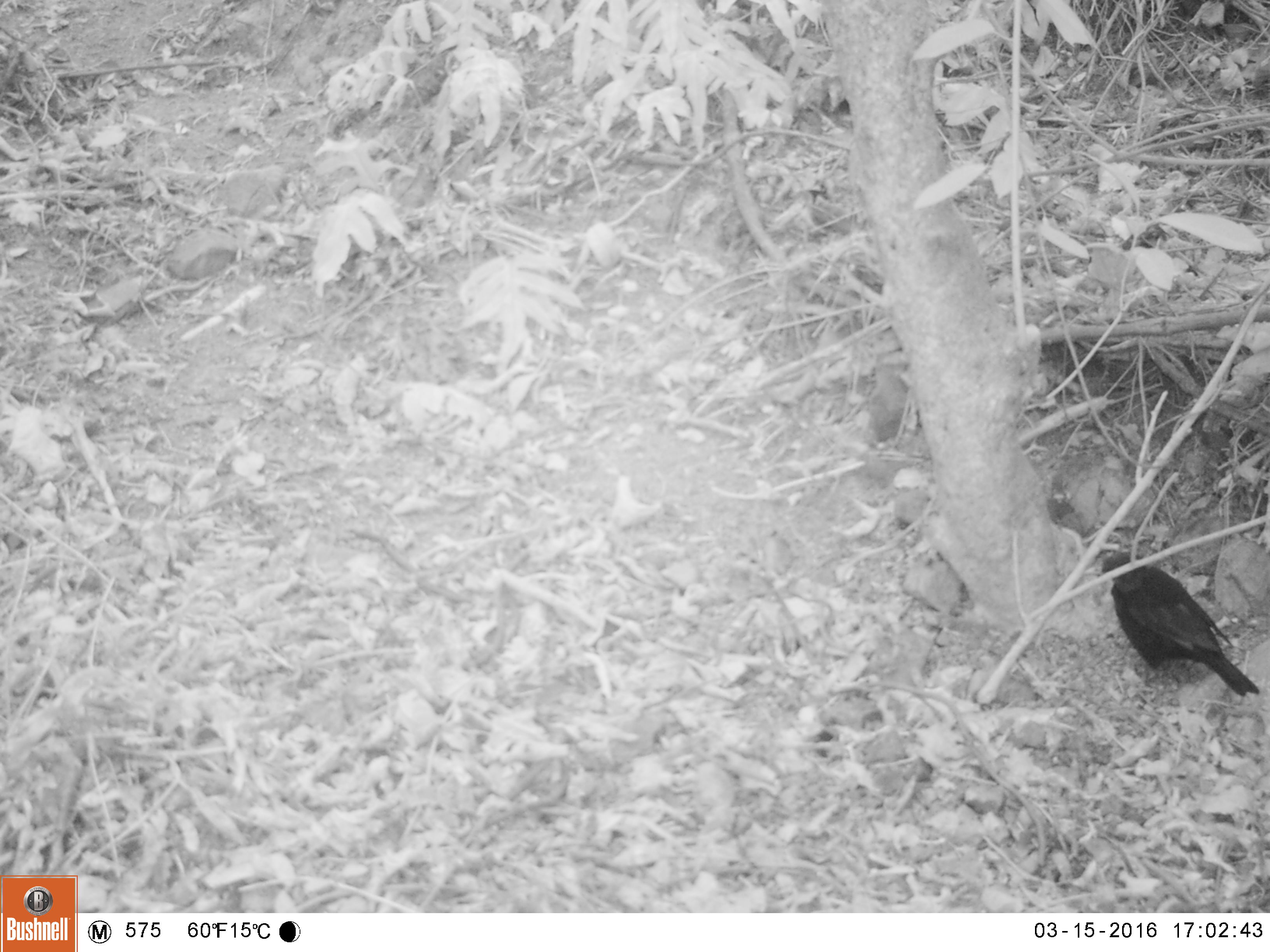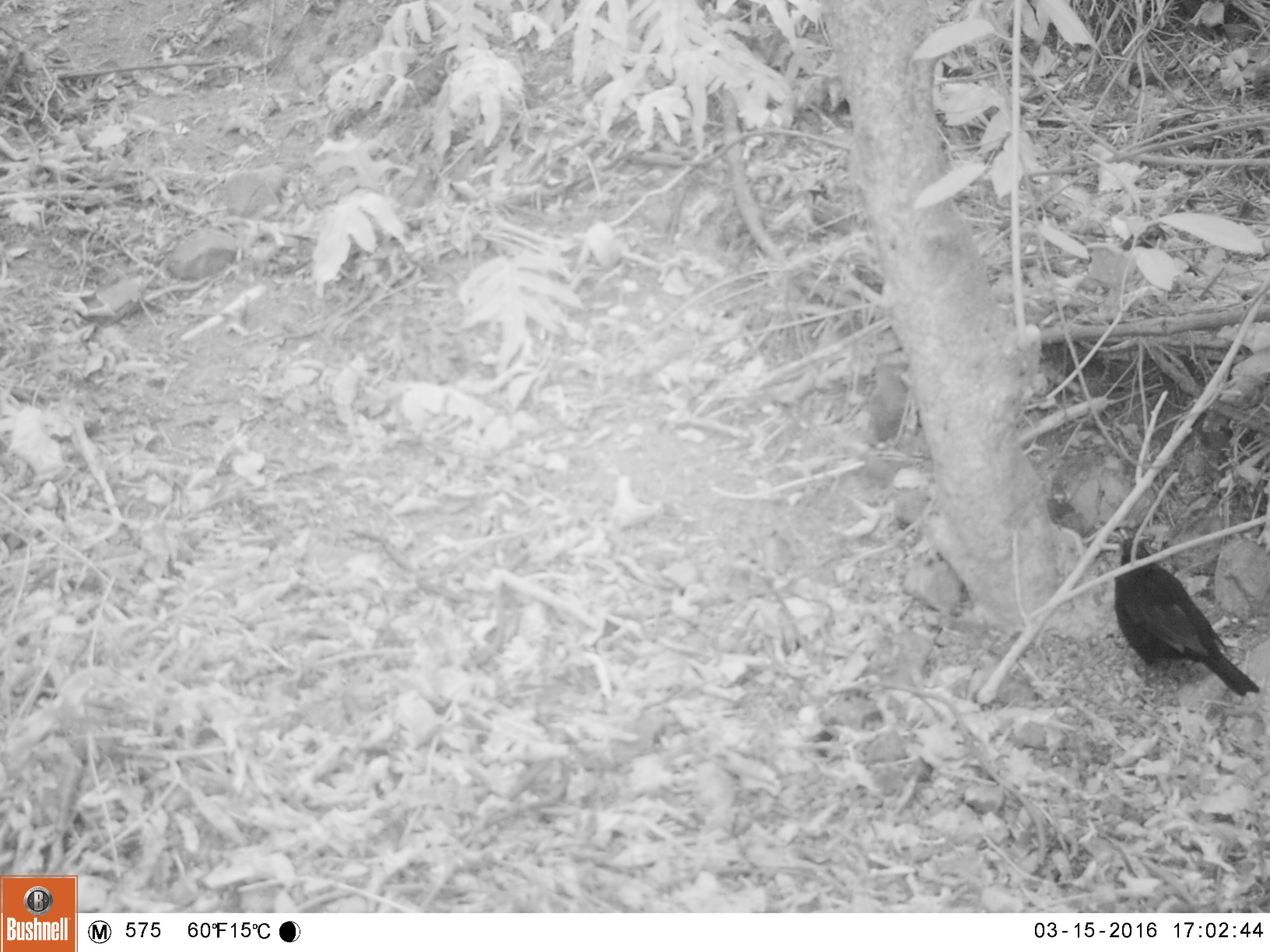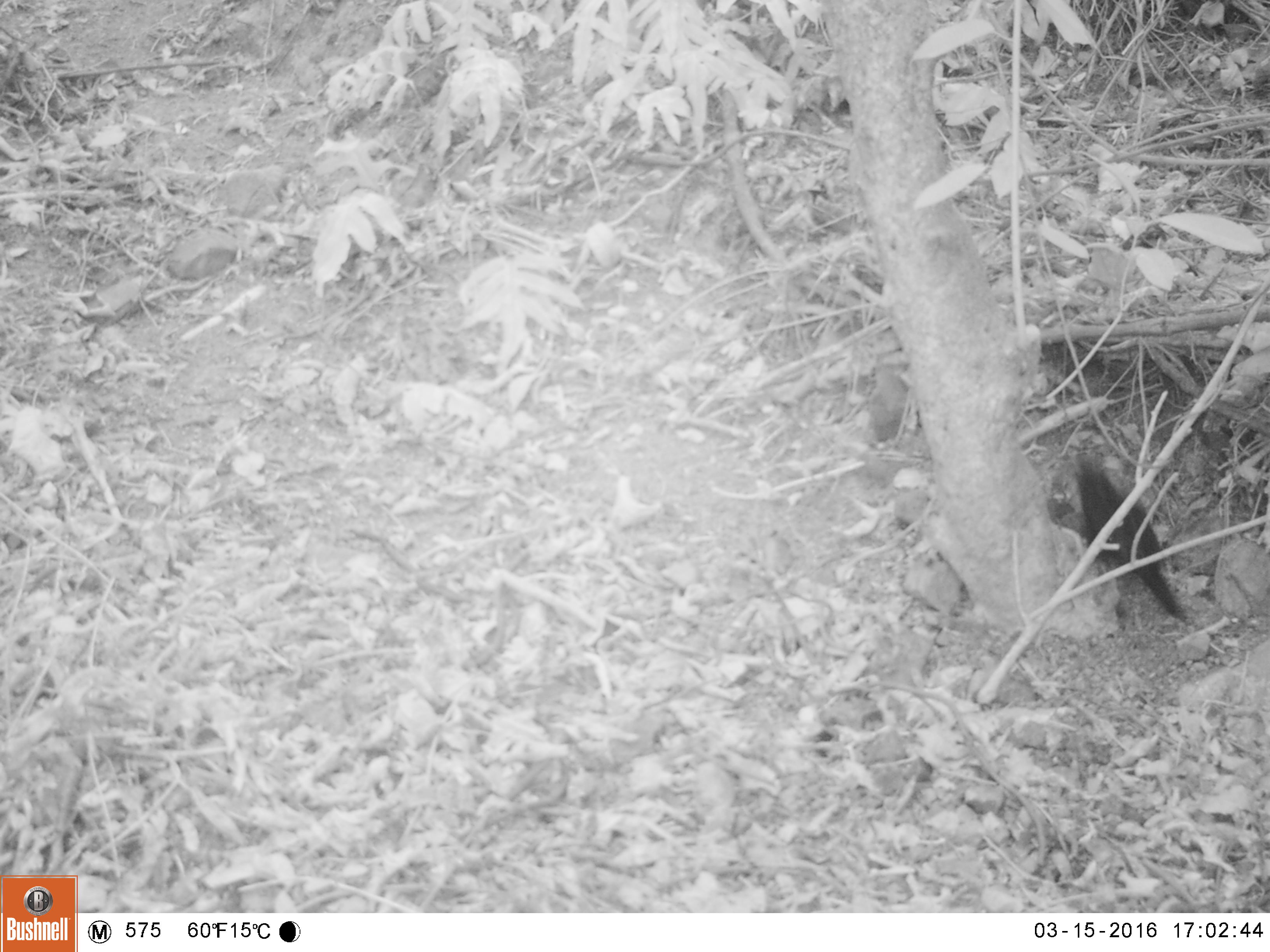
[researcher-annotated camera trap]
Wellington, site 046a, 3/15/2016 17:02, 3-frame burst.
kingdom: Animalia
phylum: Chordata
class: Aves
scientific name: Aves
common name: bird